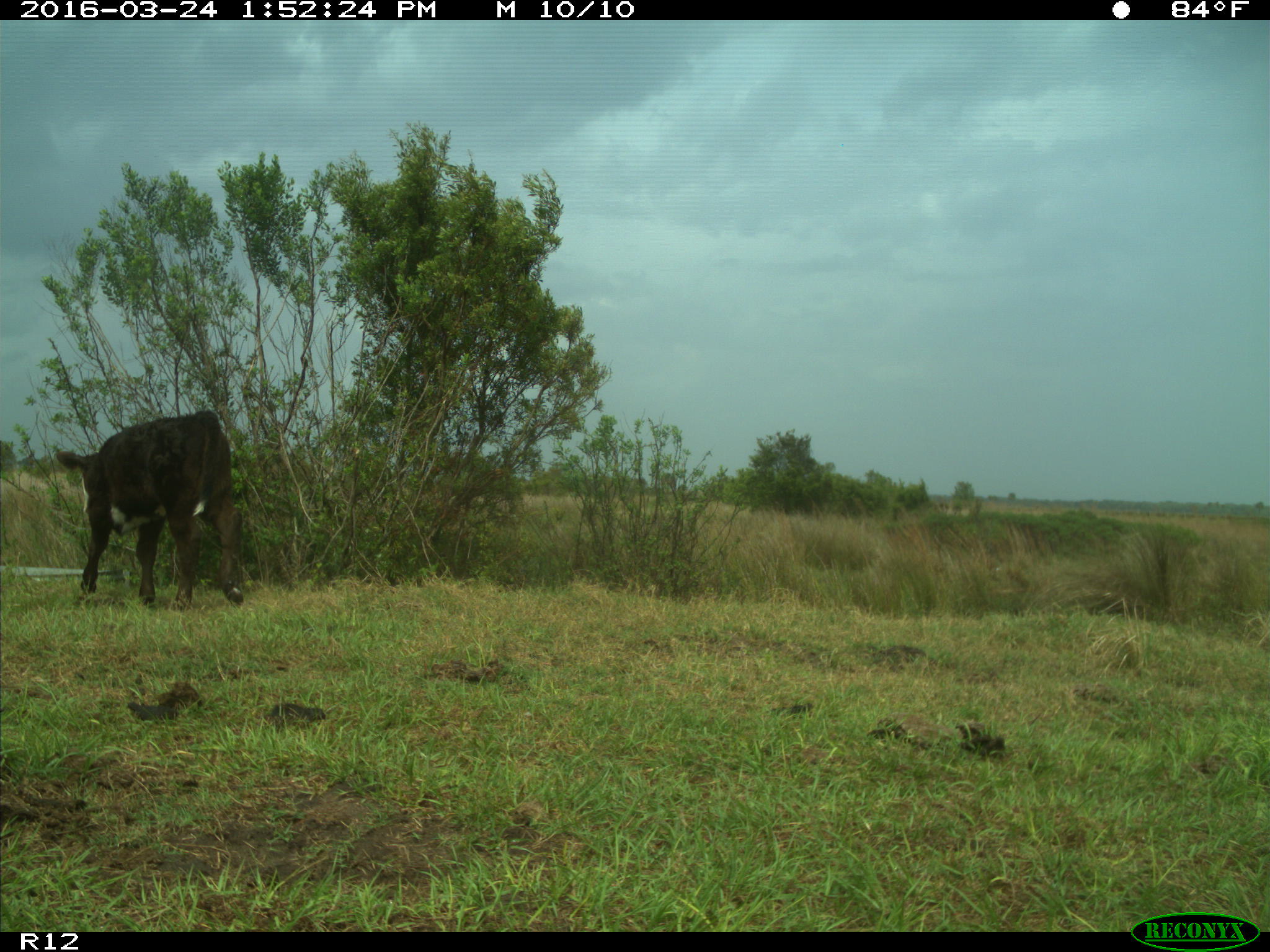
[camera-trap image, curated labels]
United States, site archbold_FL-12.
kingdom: Animalia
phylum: Chordata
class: Mammalia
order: Artiodactyla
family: Bovidae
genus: Bos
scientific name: Bos taurus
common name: domestic cow